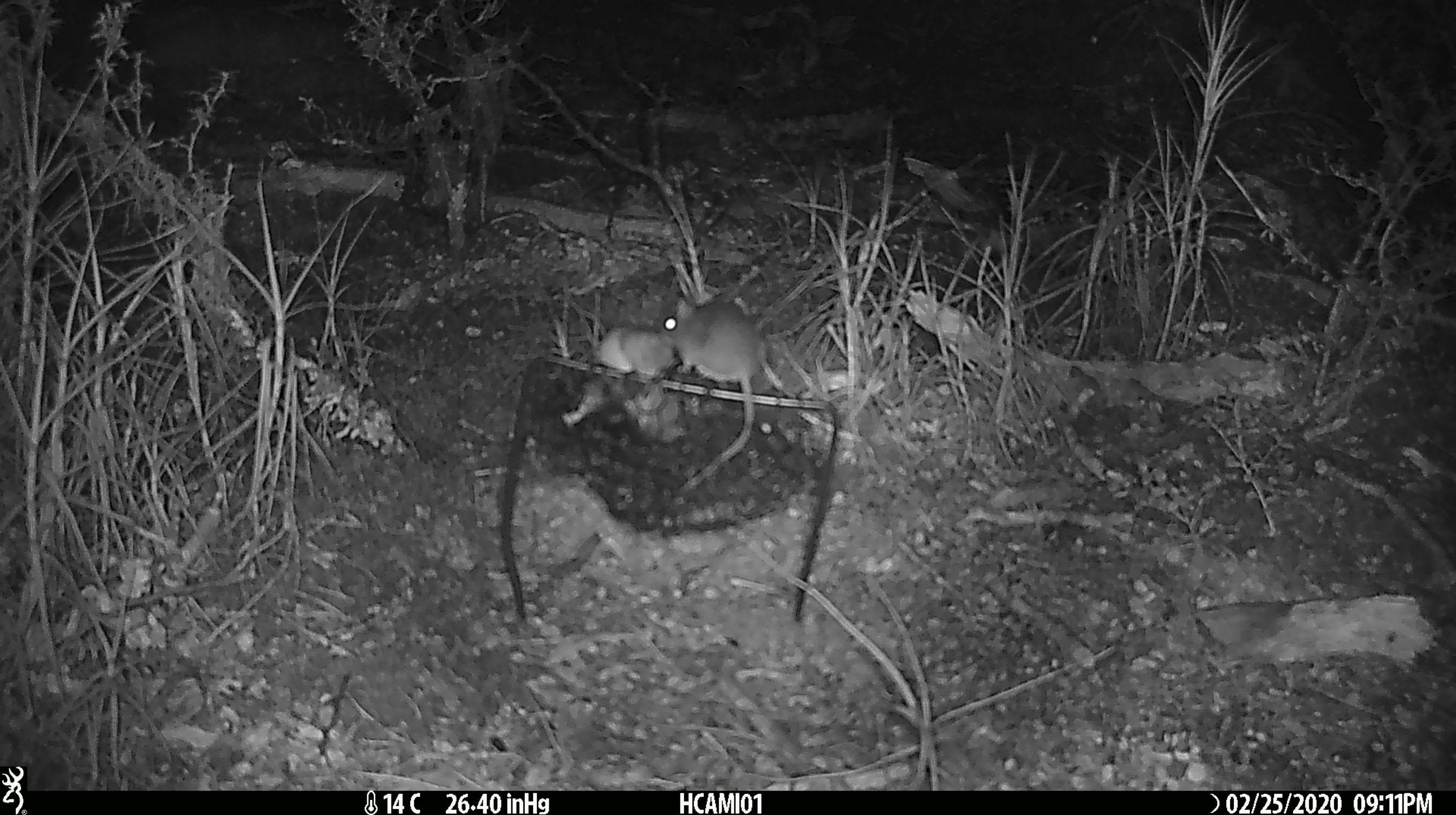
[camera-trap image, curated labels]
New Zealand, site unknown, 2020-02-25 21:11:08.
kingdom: Animalia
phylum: Chordata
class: Mammalia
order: Rodentia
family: Muridae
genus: Mus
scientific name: Mus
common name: mouse